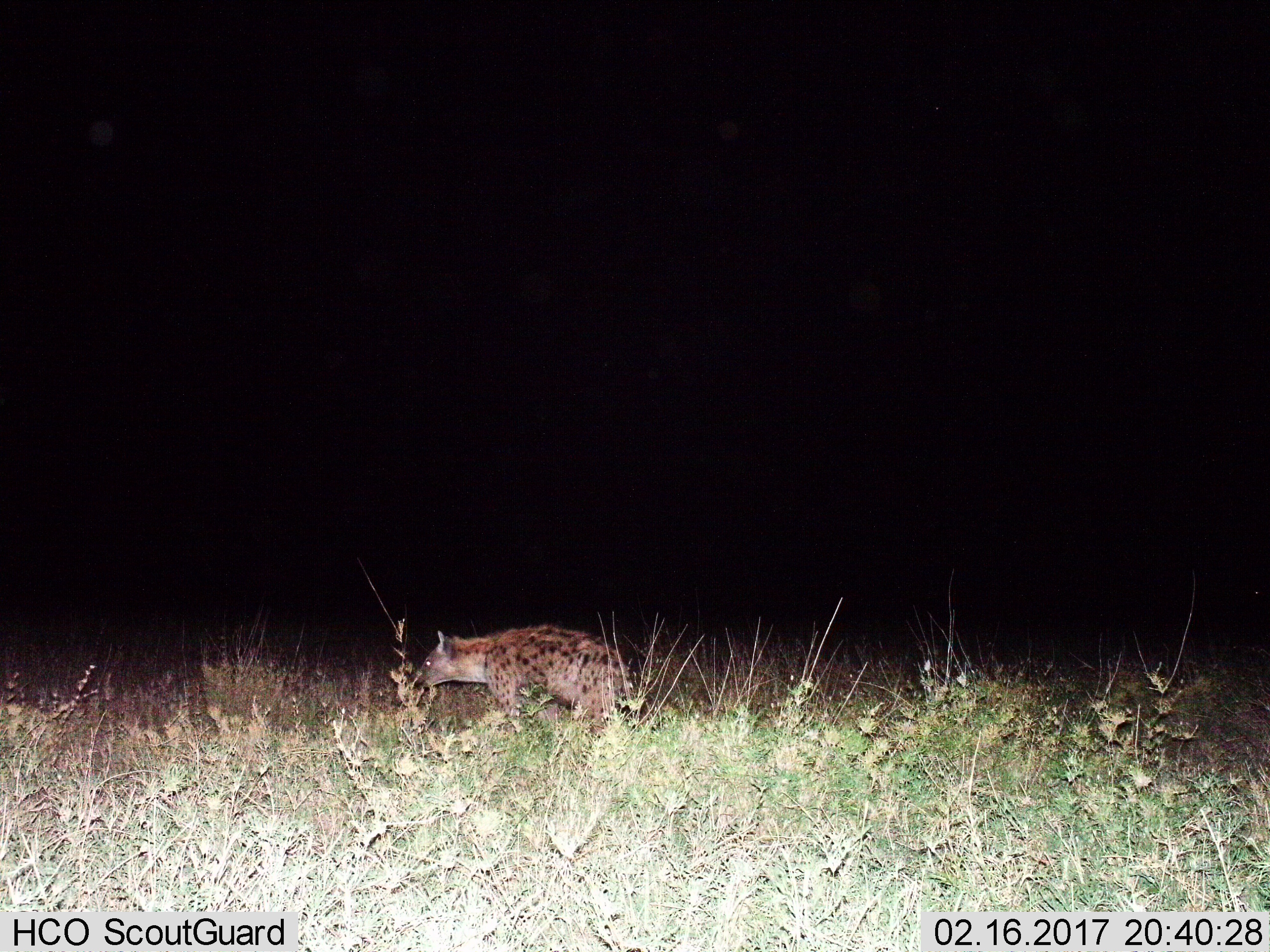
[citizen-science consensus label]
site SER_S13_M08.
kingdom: Animalia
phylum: Chordata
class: Mammalia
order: Carnivora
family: Hyaenidae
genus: Crocuta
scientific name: Crocuta crocuta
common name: spotted hyena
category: hyenaspotted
Hyenaspotted (spotted hyena) (Crocuta crocuta), count 1. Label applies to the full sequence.